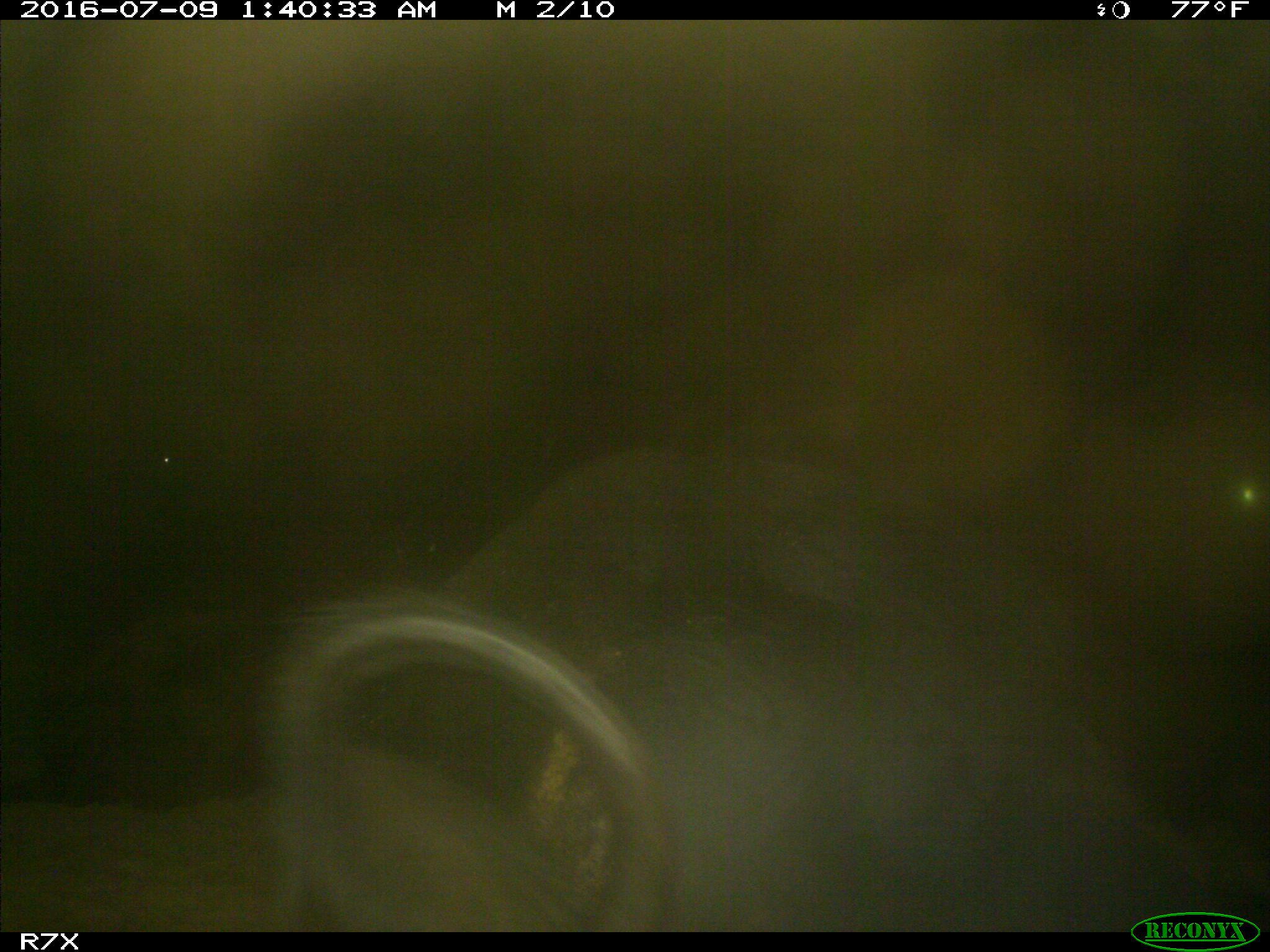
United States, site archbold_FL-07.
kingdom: Animalia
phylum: Chordata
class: Mammalia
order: Artiodactyla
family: Bovidae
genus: Bos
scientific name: Bos taurus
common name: domestic cow